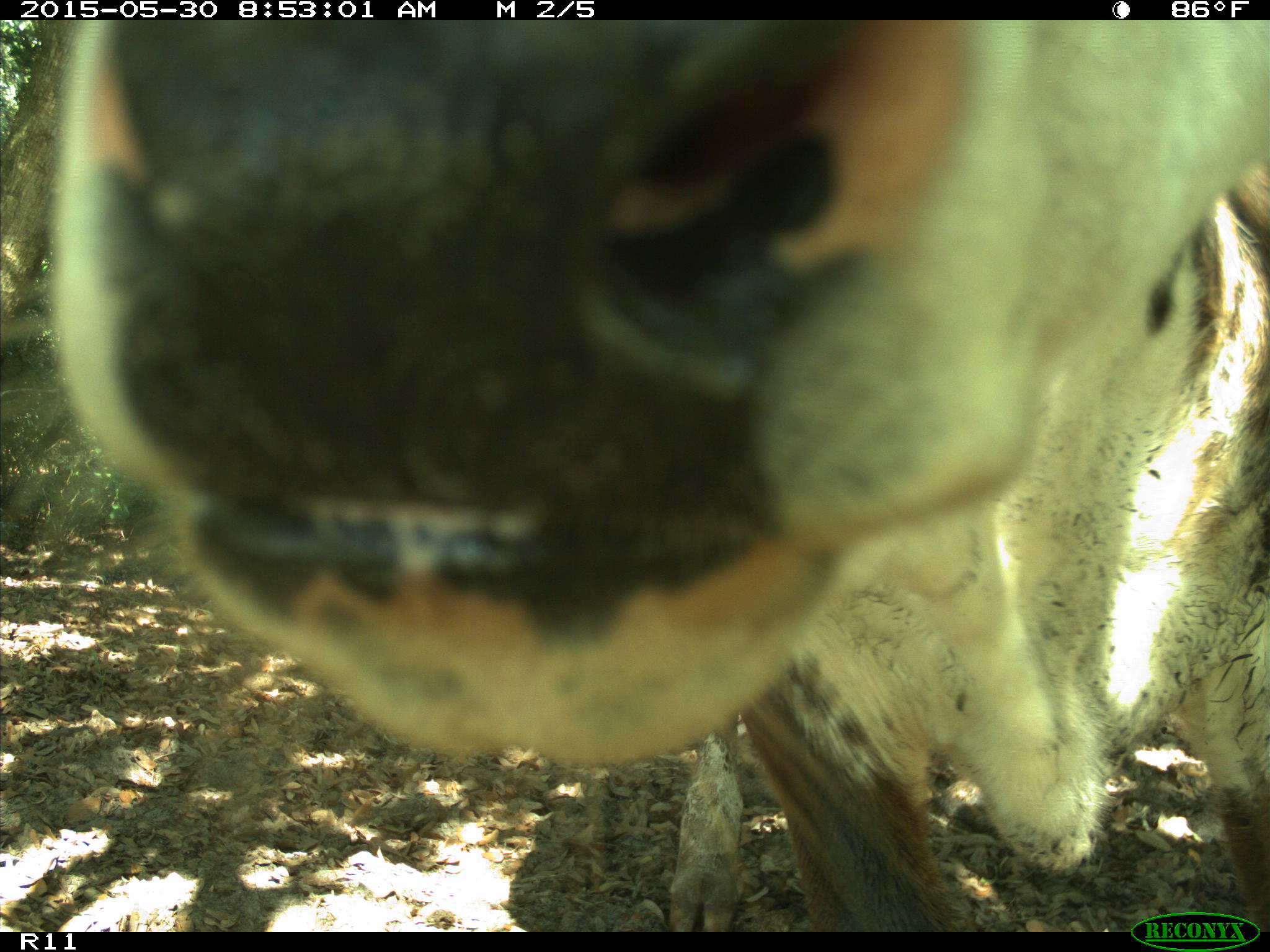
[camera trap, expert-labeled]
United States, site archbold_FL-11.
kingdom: Animalia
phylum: Chordata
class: Mammalia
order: Artiodactyla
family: Bovidae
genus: Bos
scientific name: Bos taurus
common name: domestic cow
Bos taurus (domestic cow).